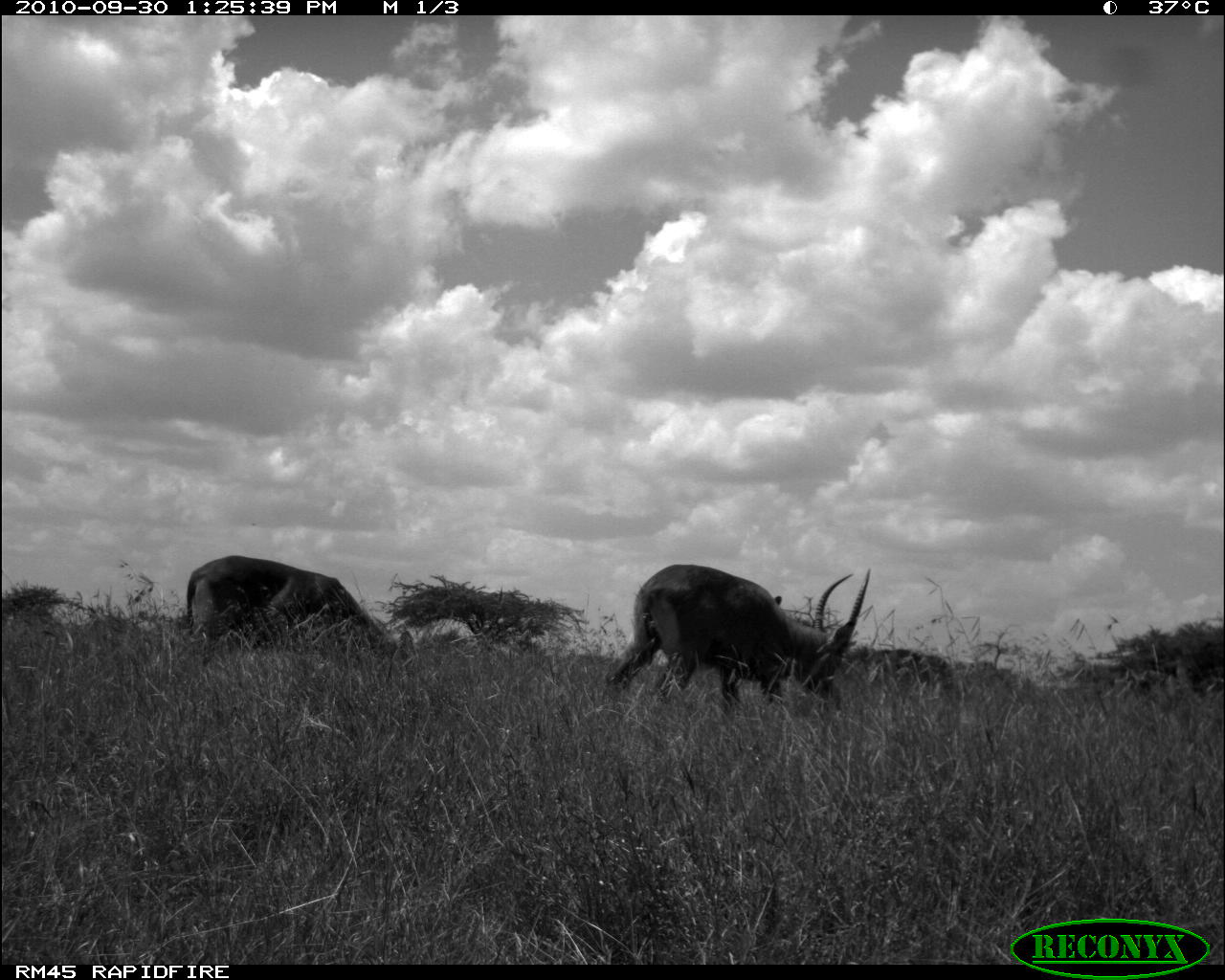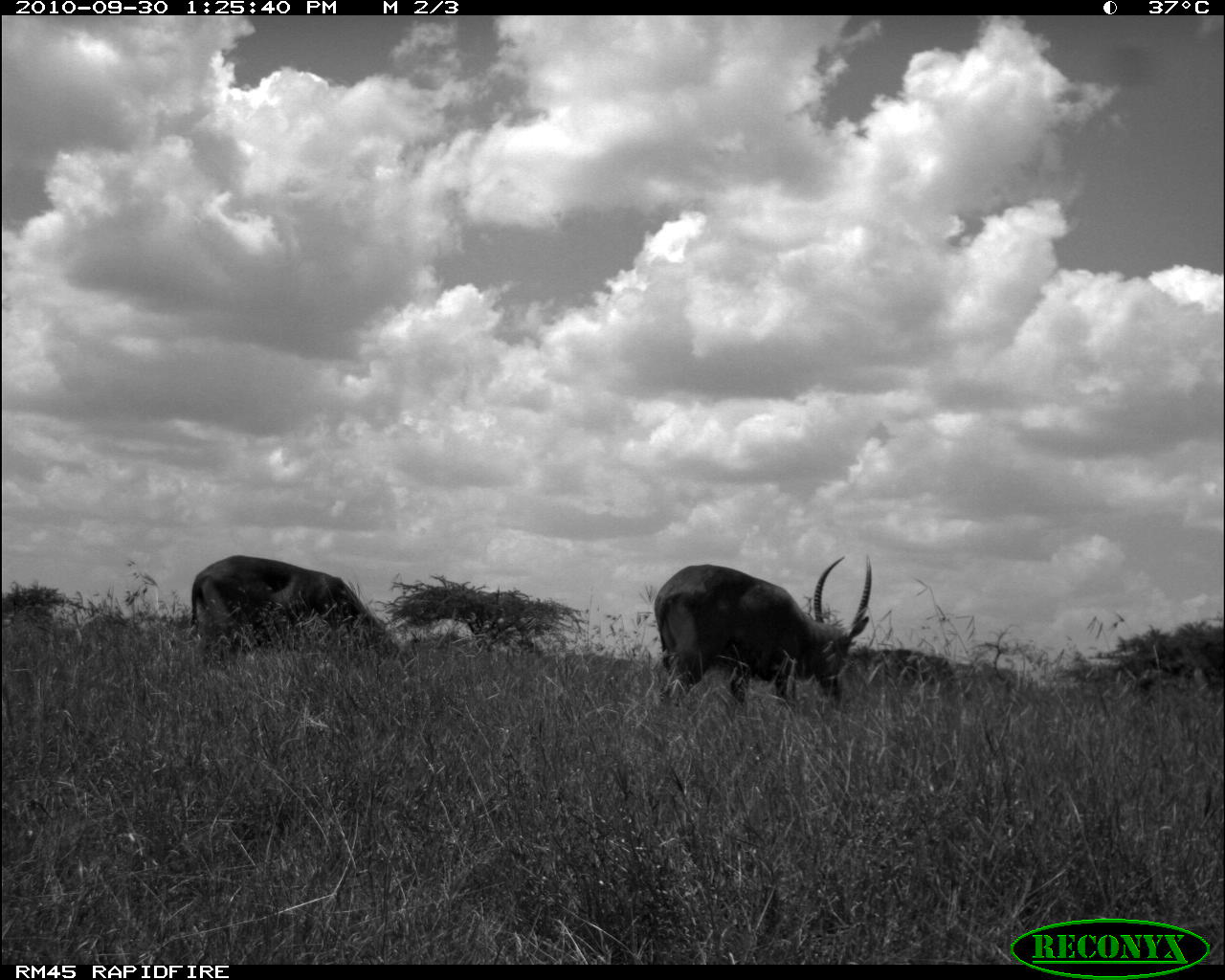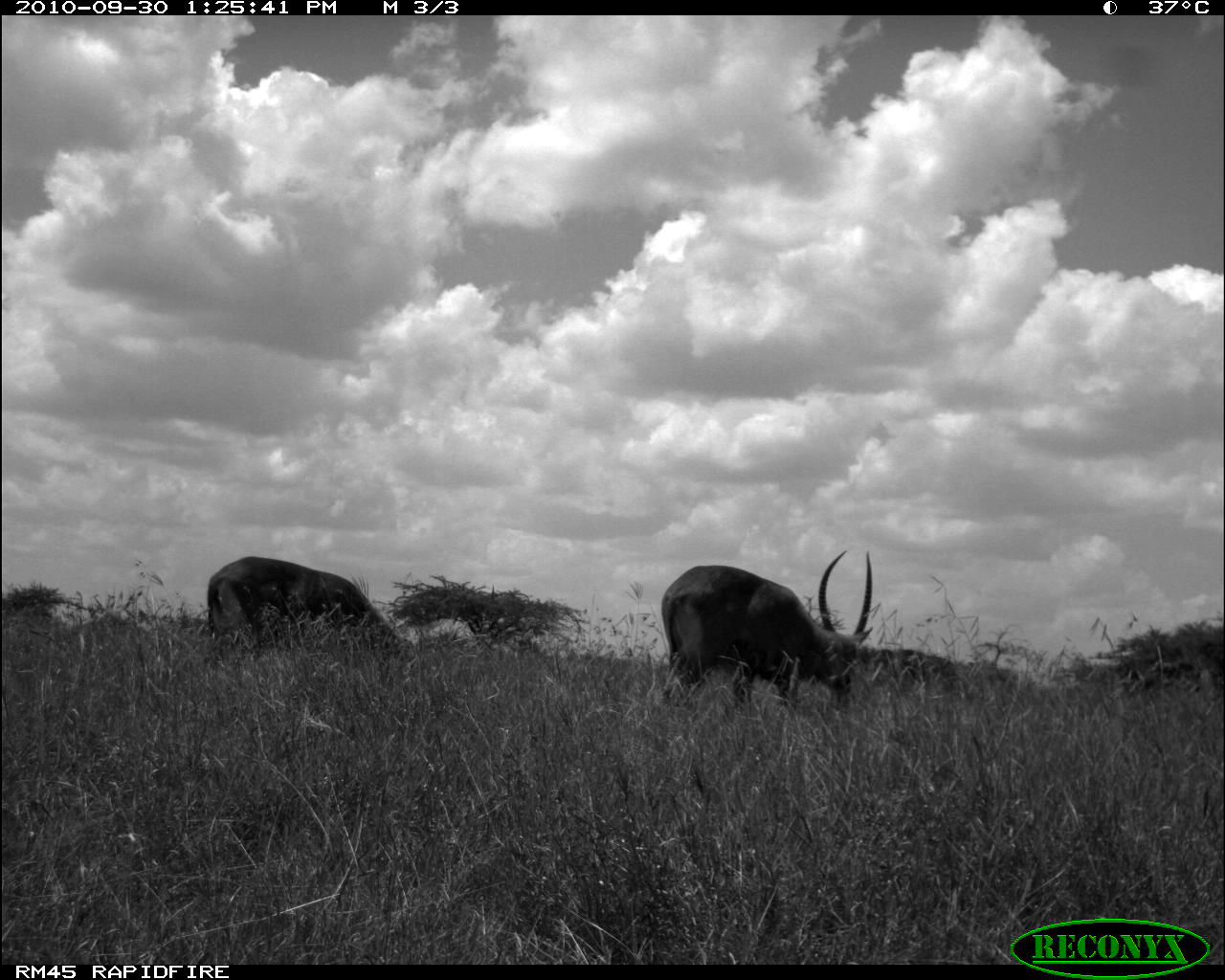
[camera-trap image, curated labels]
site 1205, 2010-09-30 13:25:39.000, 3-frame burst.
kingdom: Animalia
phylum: Chordata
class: Mammalia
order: Artiodactyla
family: Bovidae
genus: Kobus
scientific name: Kobus ellipsiprymnus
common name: waterbuck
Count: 3.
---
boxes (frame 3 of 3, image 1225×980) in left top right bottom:
kobus ellipsiprymnus: 653 543 877 707; 202 553 420 665